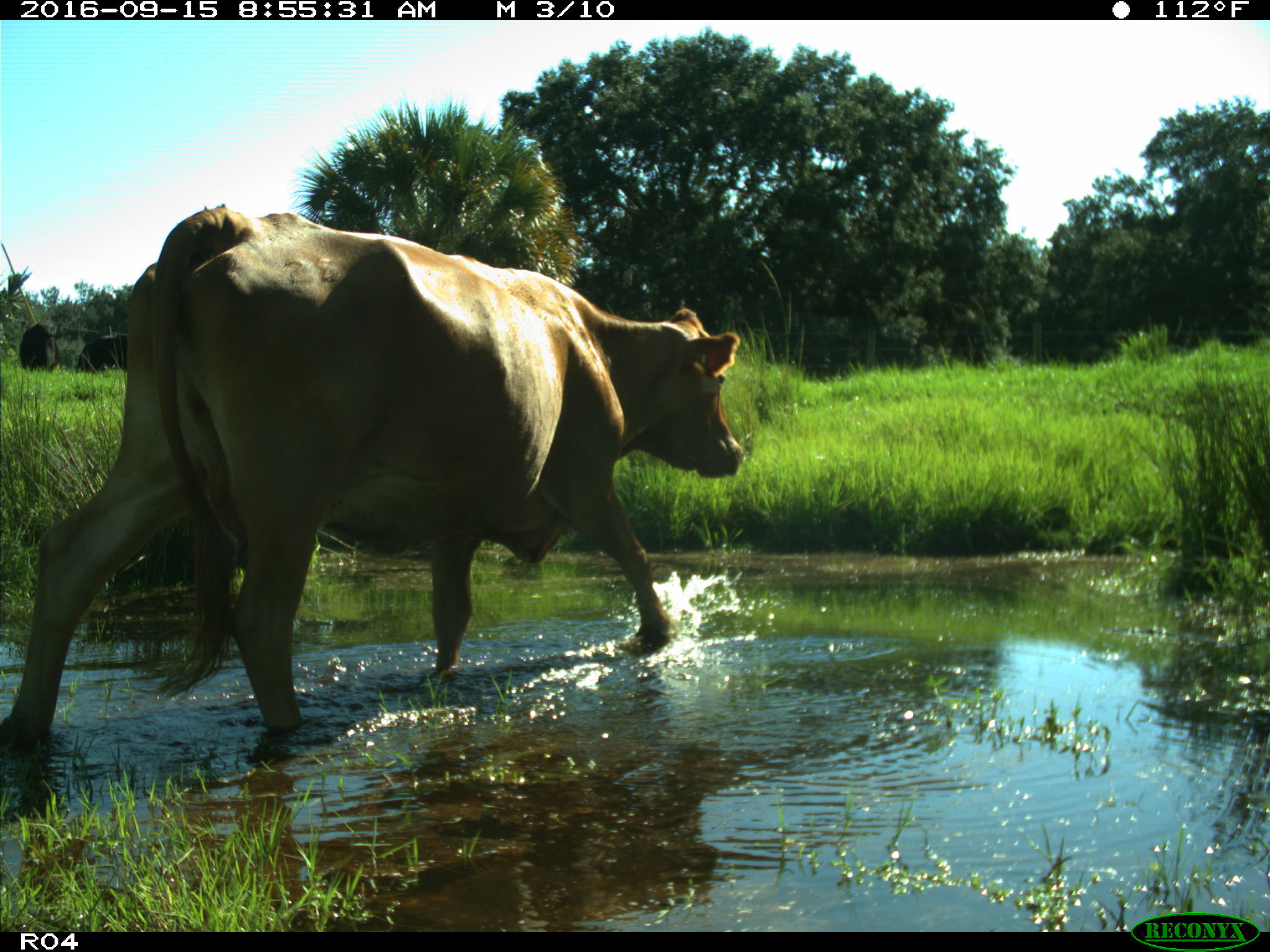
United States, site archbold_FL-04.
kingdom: Animalia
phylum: Chordata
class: Mammalia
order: Artiodactyla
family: Bovidae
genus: Bos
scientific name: Bos taurus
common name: domestic cow